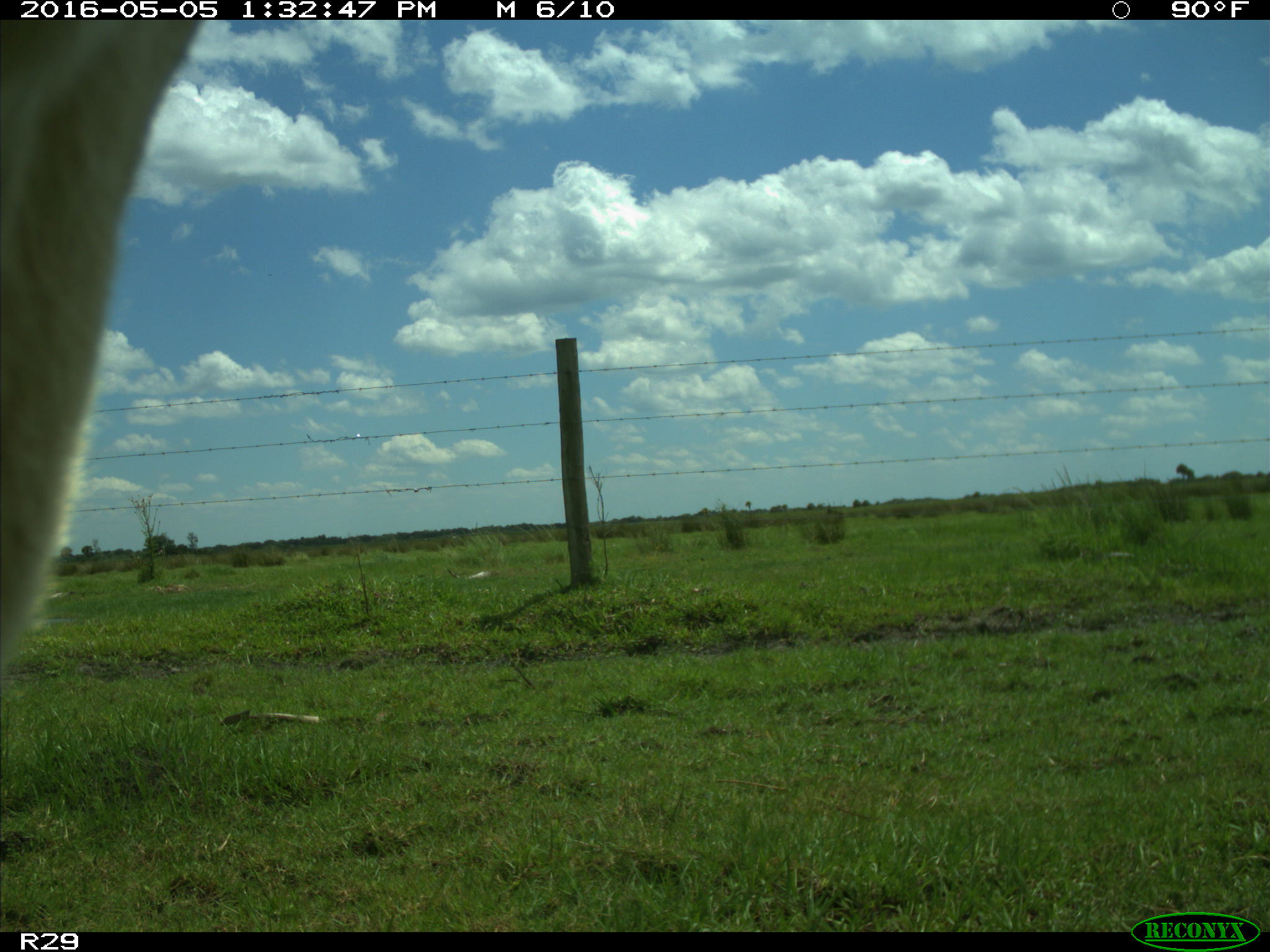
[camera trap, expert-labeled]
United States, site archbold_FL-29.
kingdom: Animalia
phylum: Chordata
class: Mammalia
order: Artiodactyla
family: Bovidae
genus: Bos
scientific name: Bos taurus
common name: domestic cow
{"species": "Bos taurus (domestic cow)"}